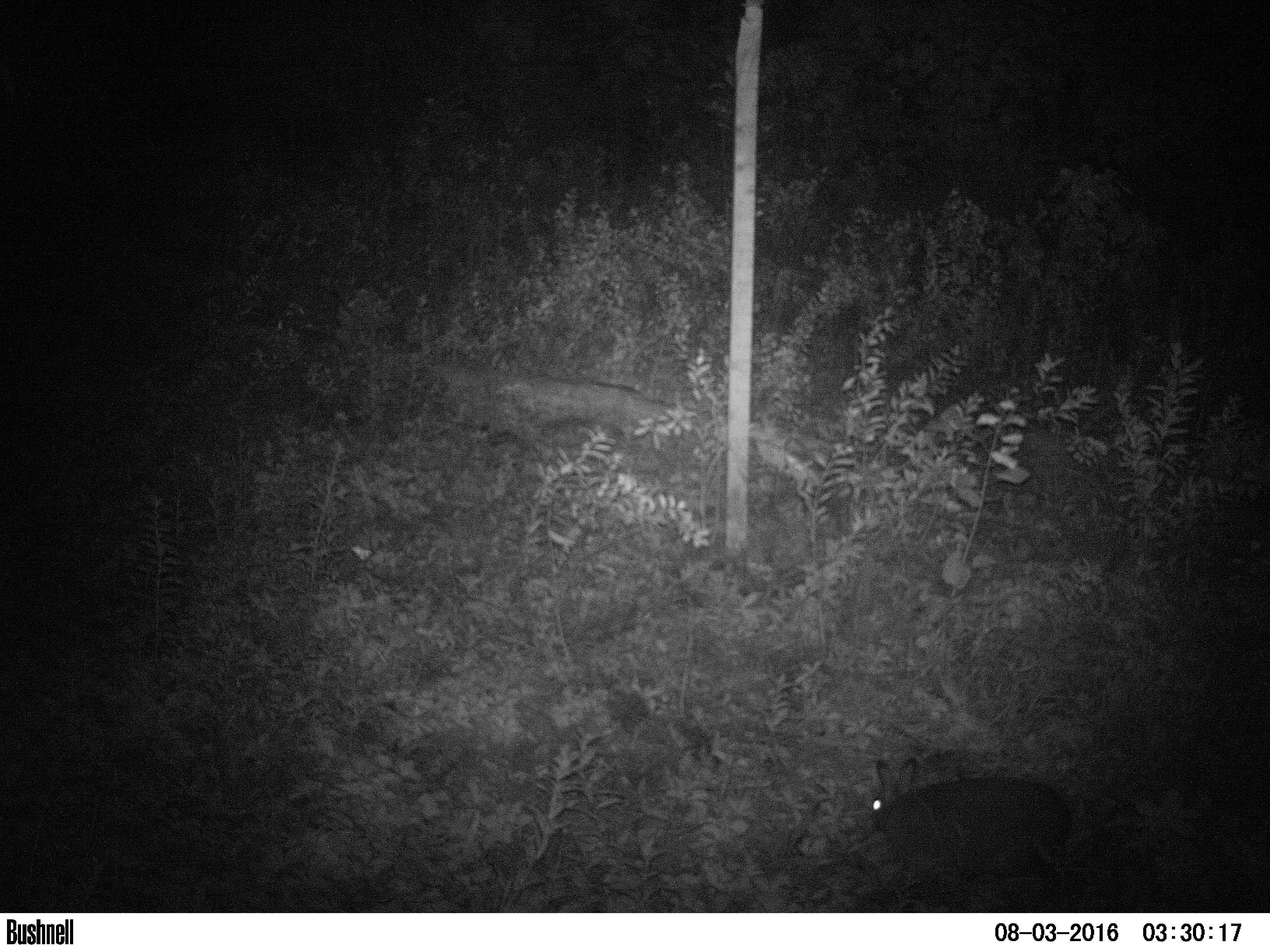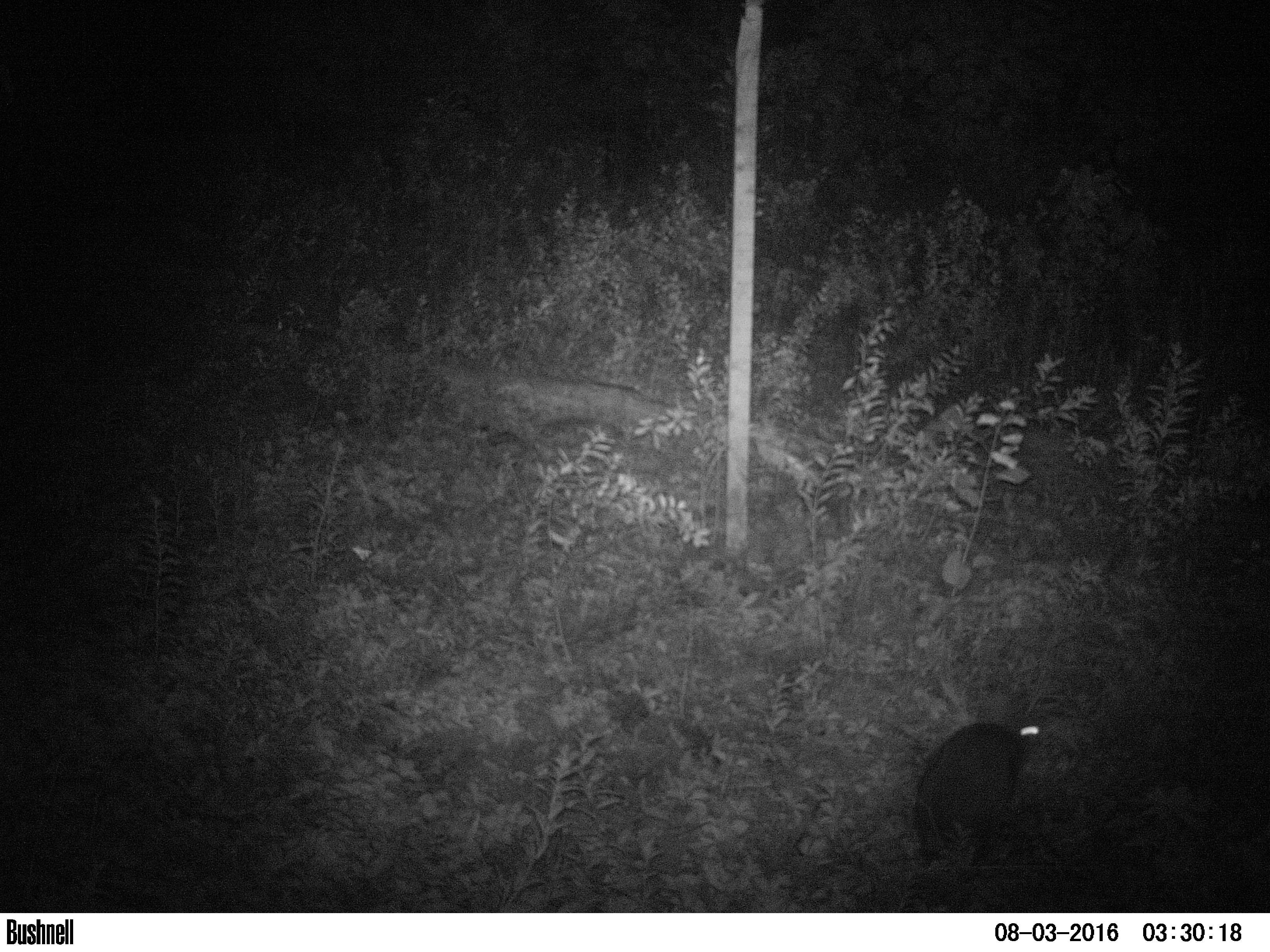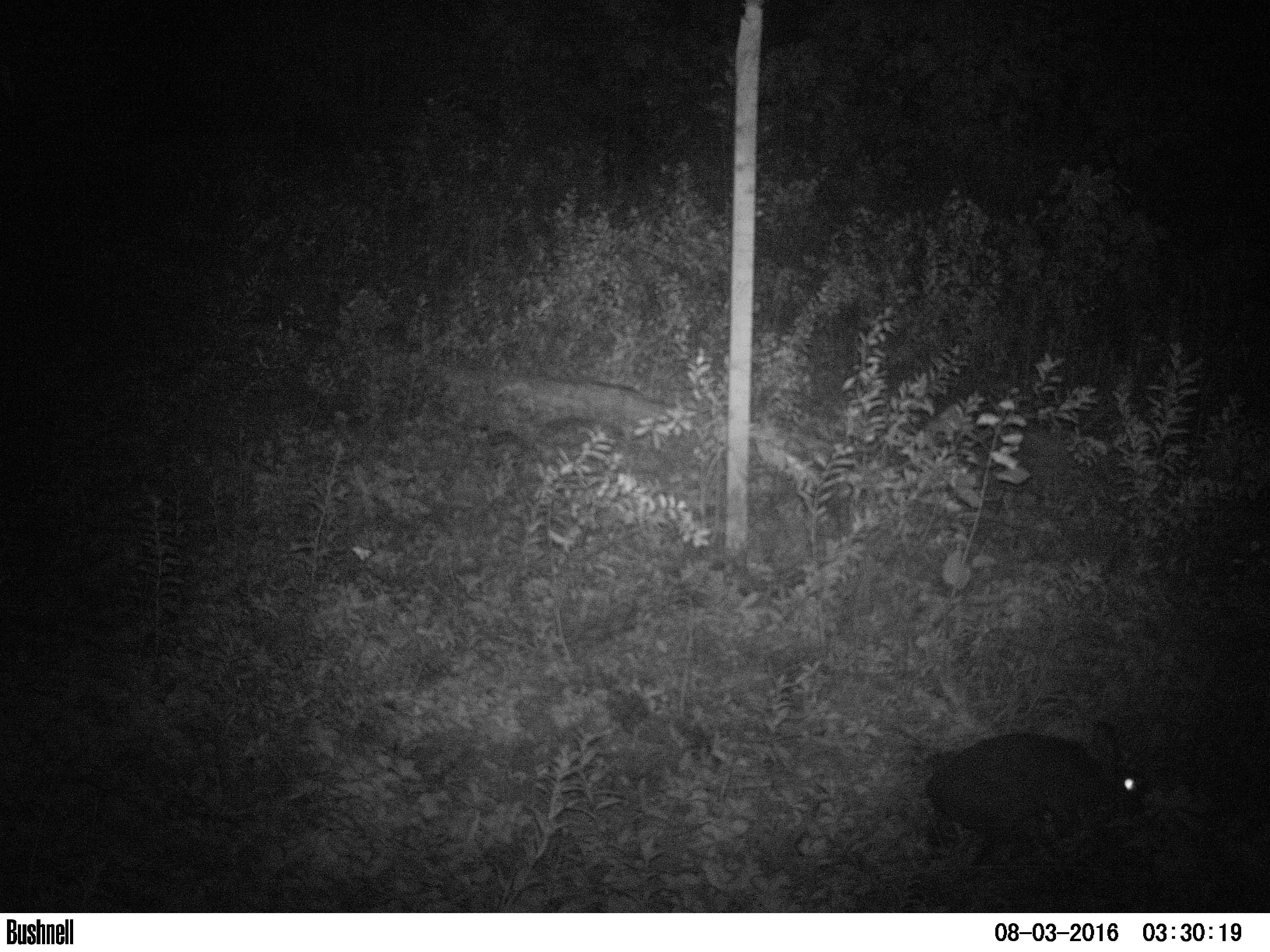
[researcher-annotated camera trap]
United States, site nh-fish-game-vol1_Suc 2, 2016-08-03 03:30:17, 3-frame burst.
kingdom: Animalia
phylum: Chordata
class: Mammalia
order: Lagomorpha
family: Leporidae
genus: Lepus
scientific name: Lepus americanus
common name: snowshoe hare